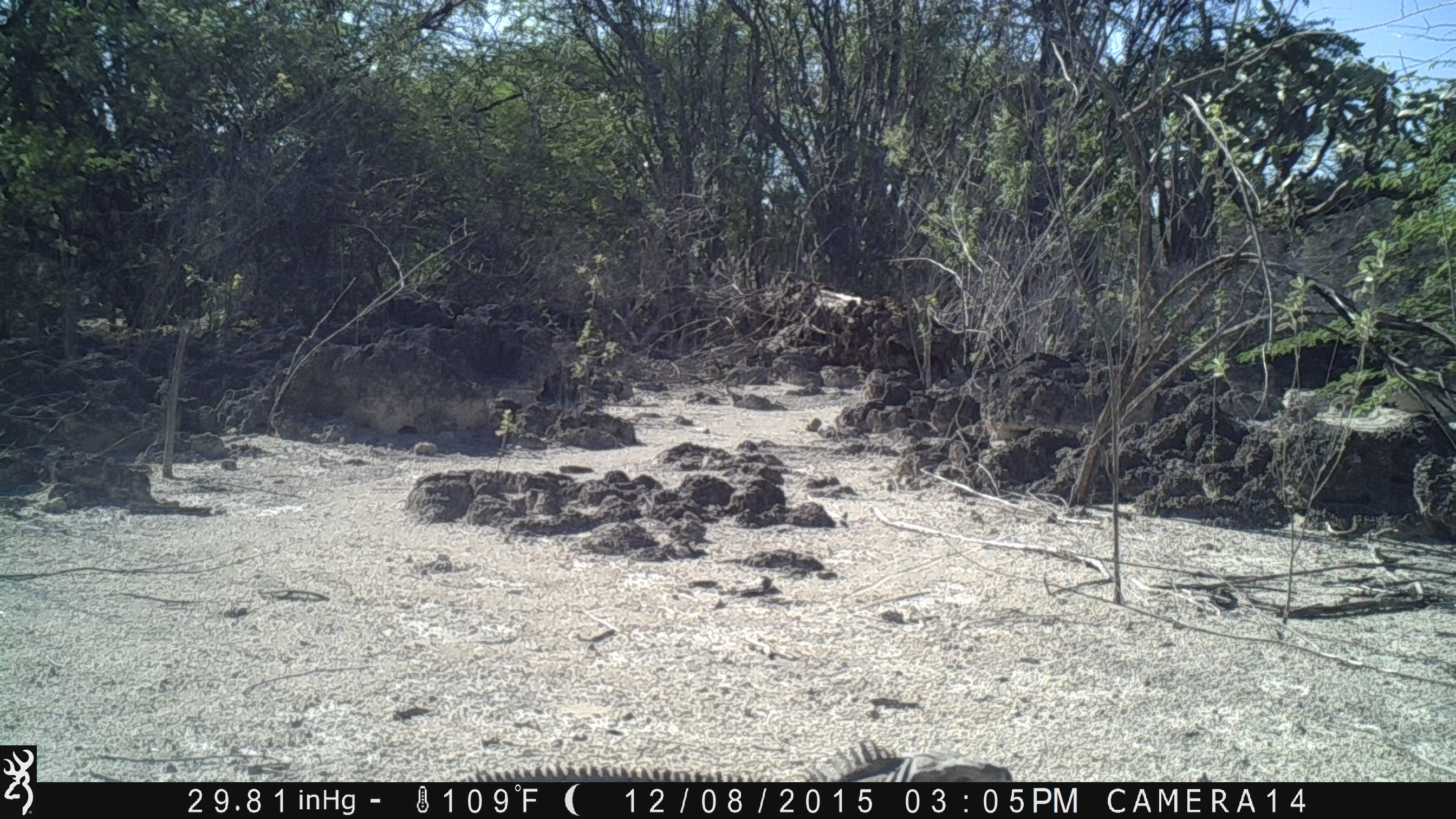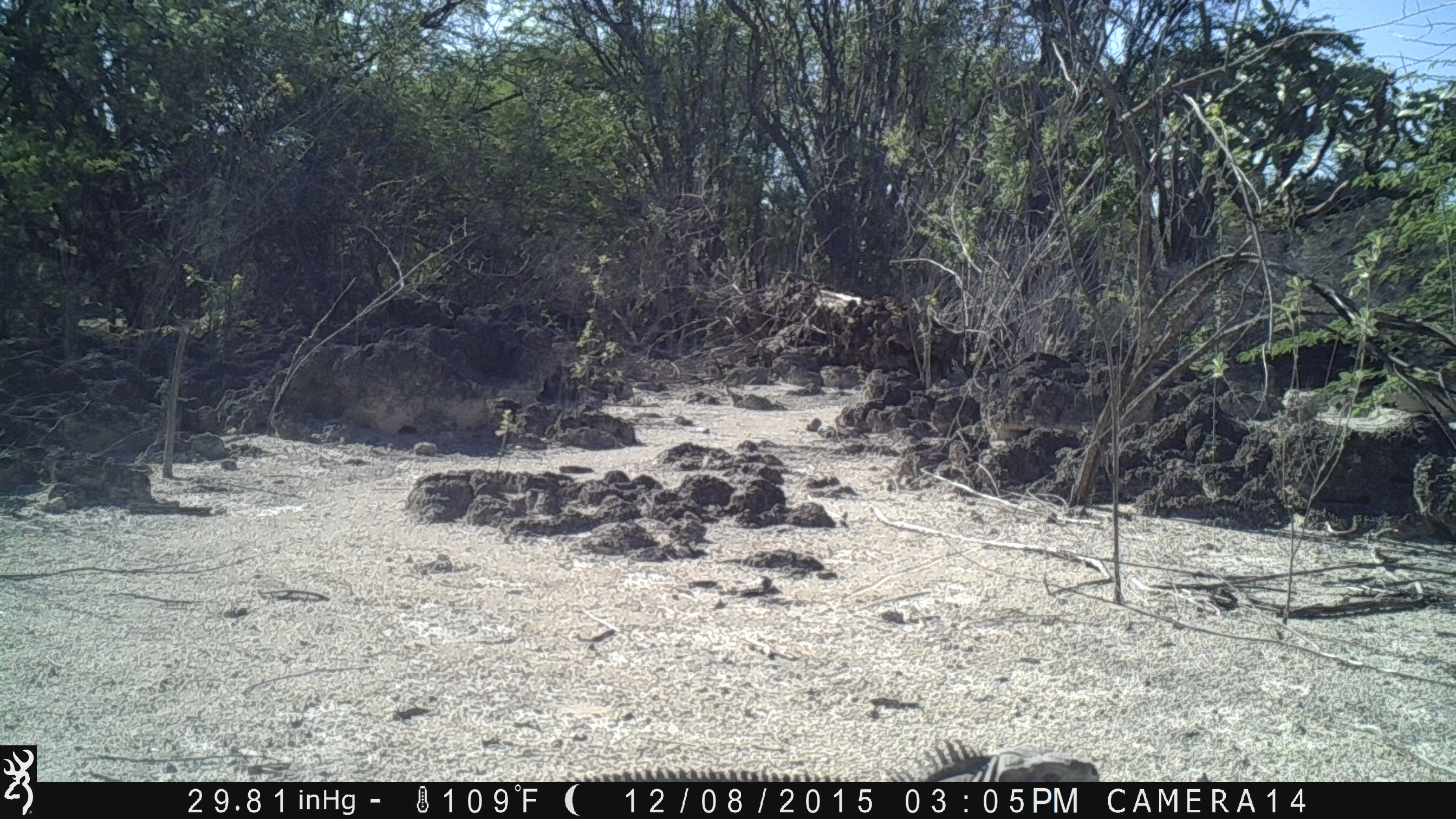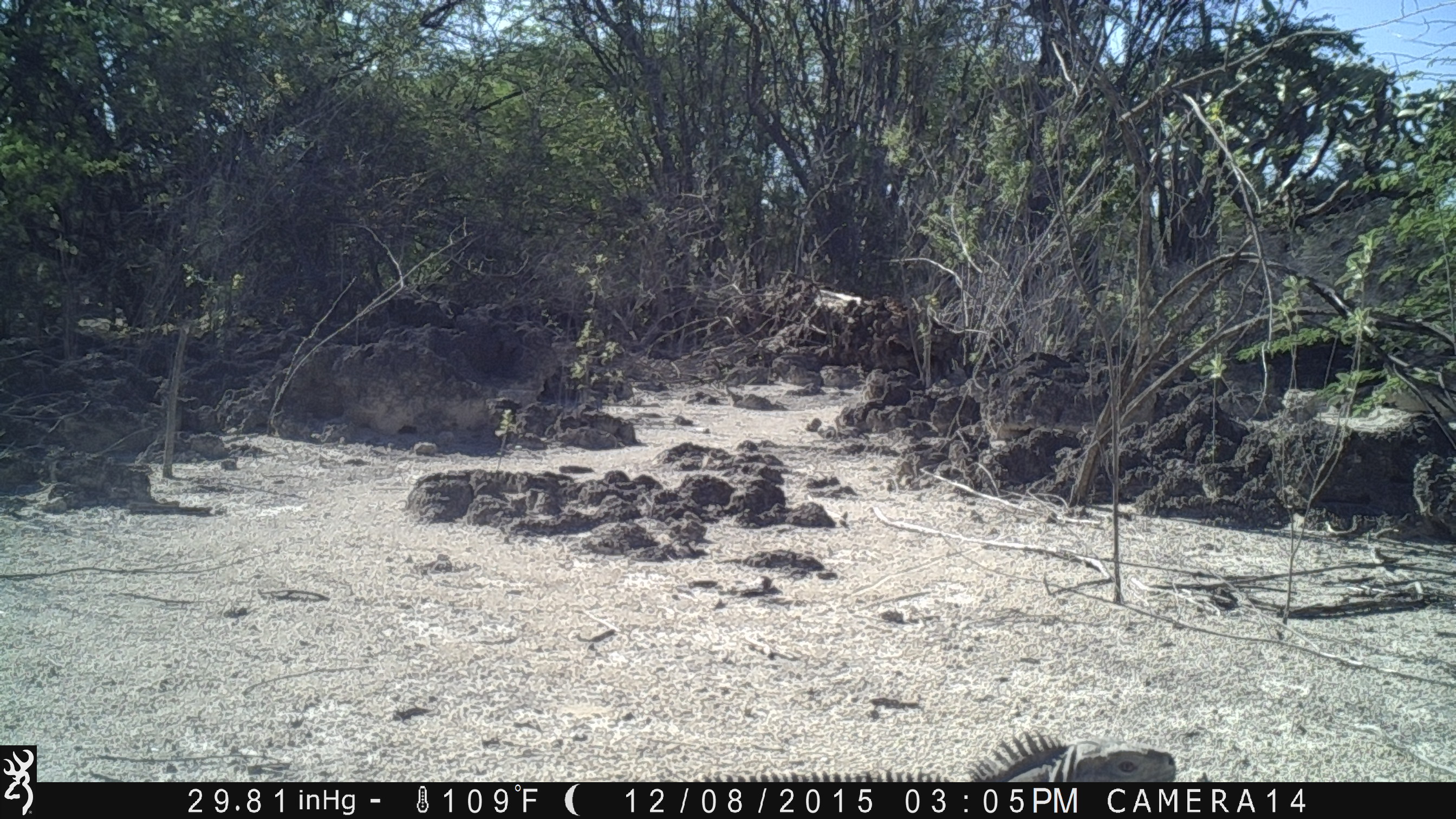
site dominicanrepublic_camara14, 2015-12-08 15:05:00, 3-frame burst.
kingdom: Animalia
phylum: Chordata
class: Reptilia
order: Squamata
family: Iguanidae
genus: Iguana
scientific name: Iguana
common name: typical iguanas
Iguana (typical iguanas).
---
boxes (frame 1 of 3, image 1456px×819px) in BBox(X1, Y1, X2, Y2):
iguana: BBox(445, 748, 1019, 785)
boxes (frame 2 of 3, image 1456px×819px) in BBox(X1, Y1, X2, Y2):
iguana: BBox(558, 717, 1103, 784)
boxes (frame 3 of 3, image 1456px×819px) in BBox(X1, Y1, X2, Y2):
iguana: BBox(632, 726, 1179, 783)